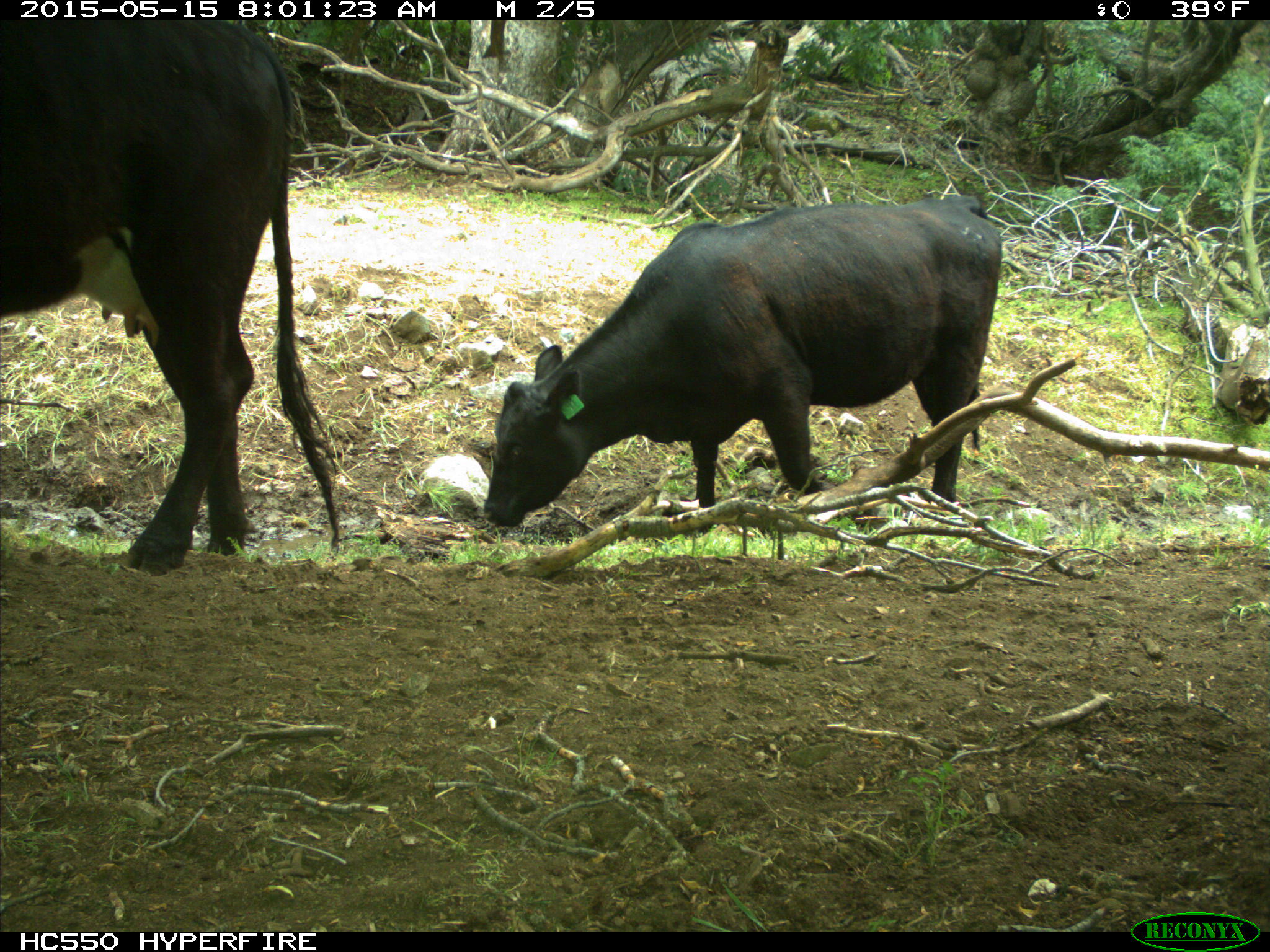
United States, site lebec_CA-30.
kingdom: Animalia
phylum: Chordata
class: Mammalia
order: Artiodactyla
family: Bovidae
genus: Bos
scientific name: Bos taurus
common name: domestic cow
Bos taurus (domestic cow).